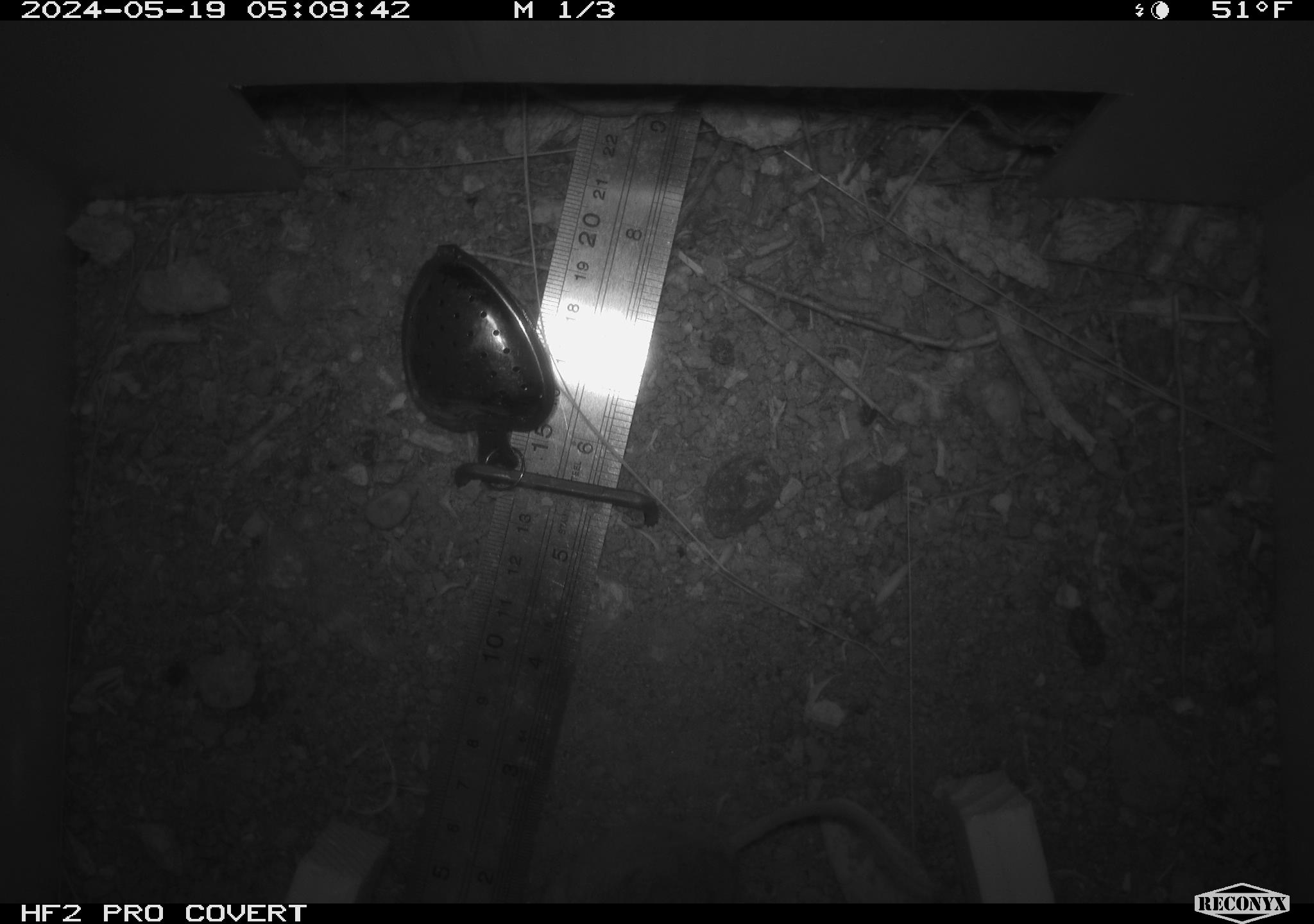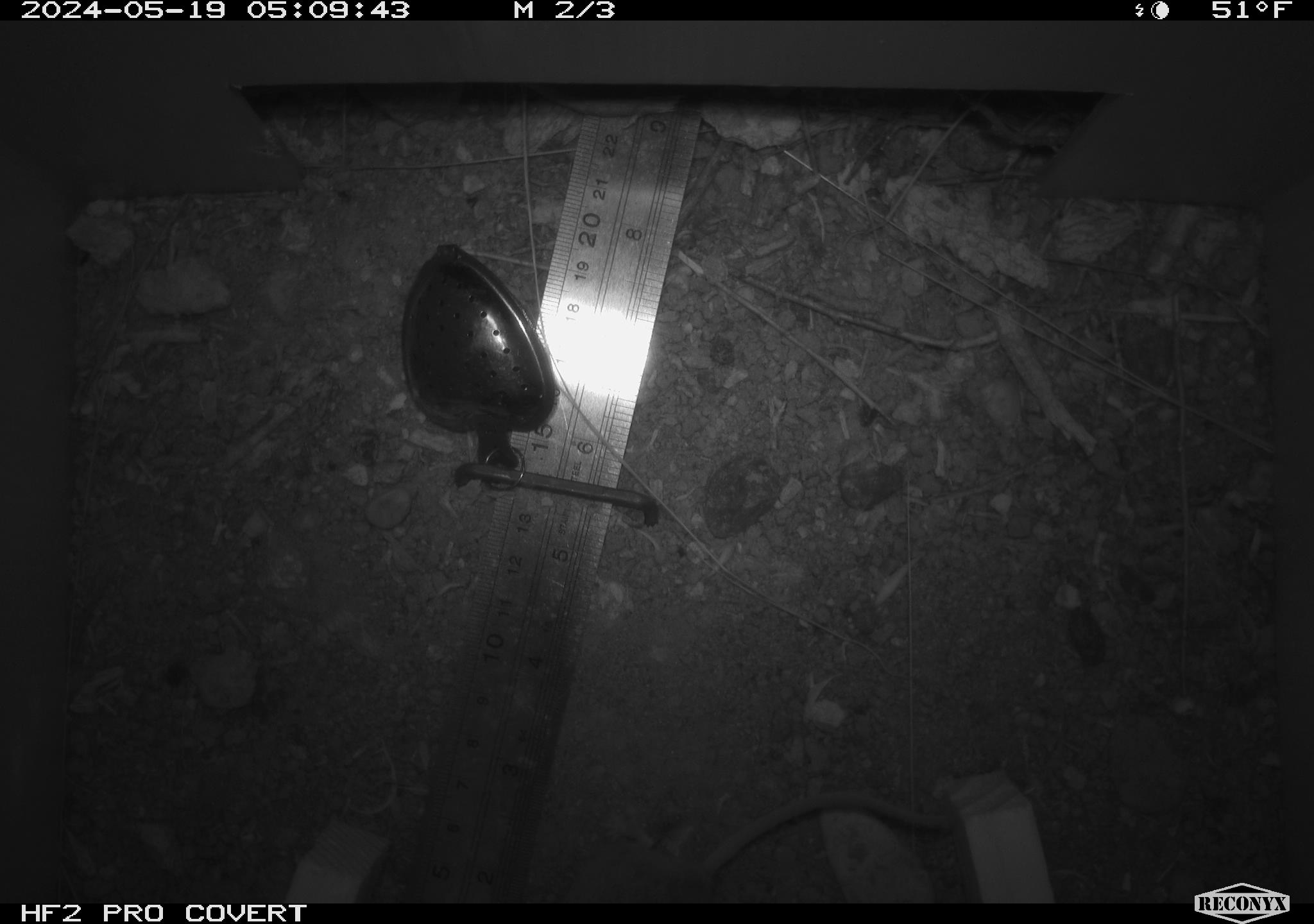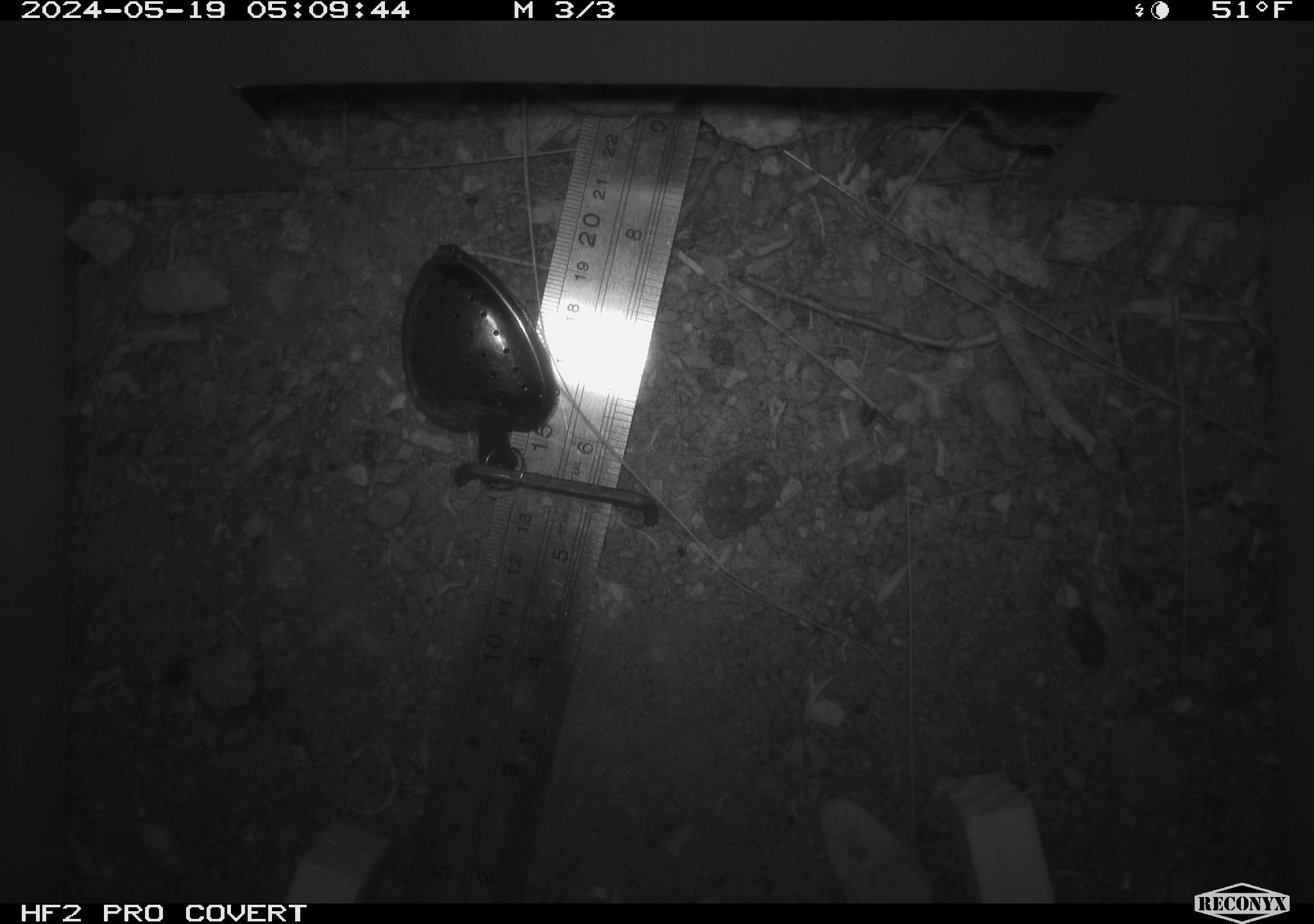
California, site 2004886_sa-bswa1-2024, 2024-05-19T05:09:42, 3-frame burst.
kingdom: Animalia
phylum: Chordata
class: Mammalia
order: Rodentia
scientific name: Rodentia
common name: mouse species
Mouse species (Rodentia).